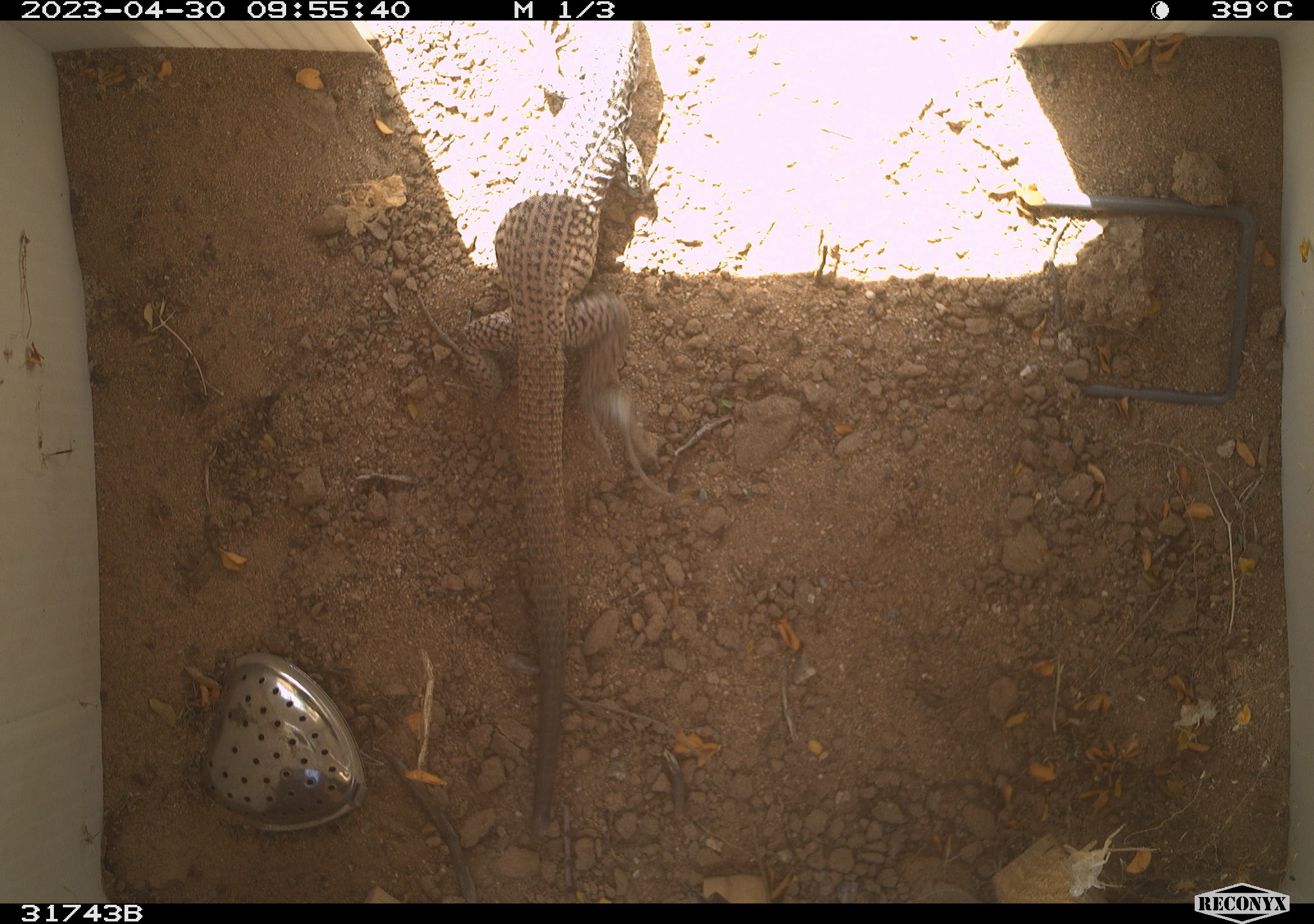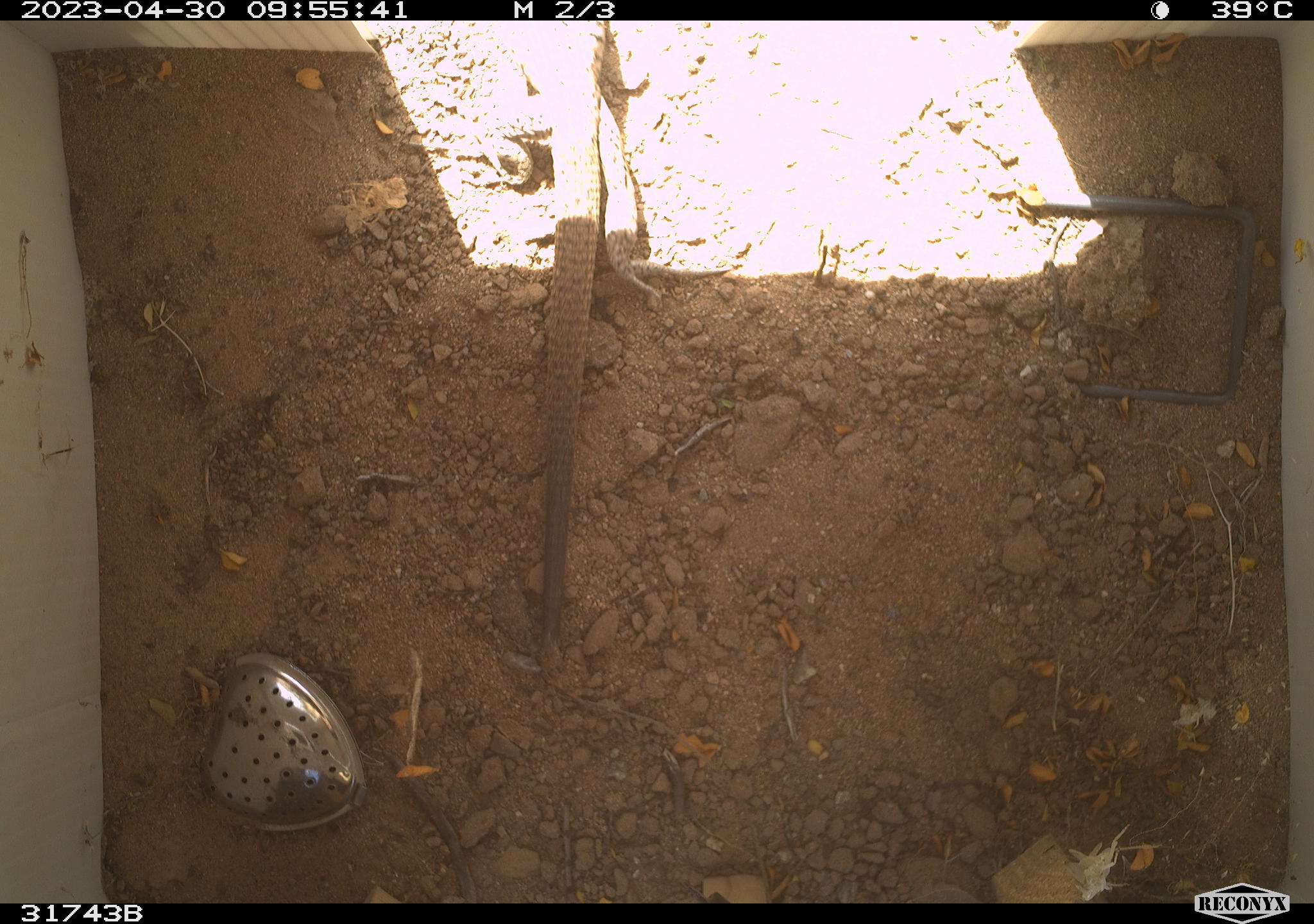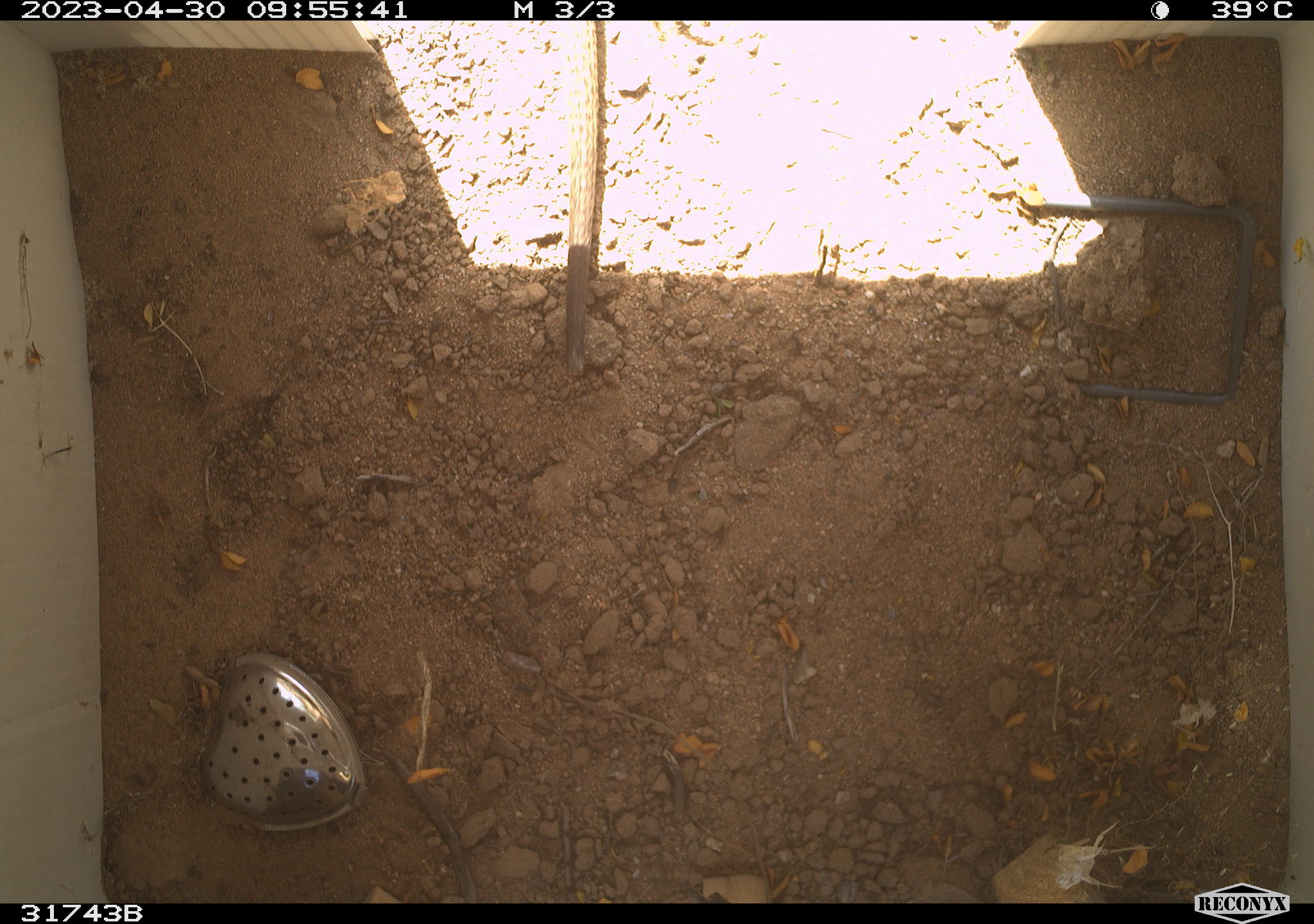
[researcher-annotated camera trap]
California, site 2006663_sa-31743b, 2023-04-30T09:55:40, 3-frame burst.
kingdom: Animalia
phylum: Chordata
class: Reptilia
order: Squamata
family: Teiidae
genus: Aspidoscelis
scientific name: Aspidoscelis tigris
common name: western whiptail